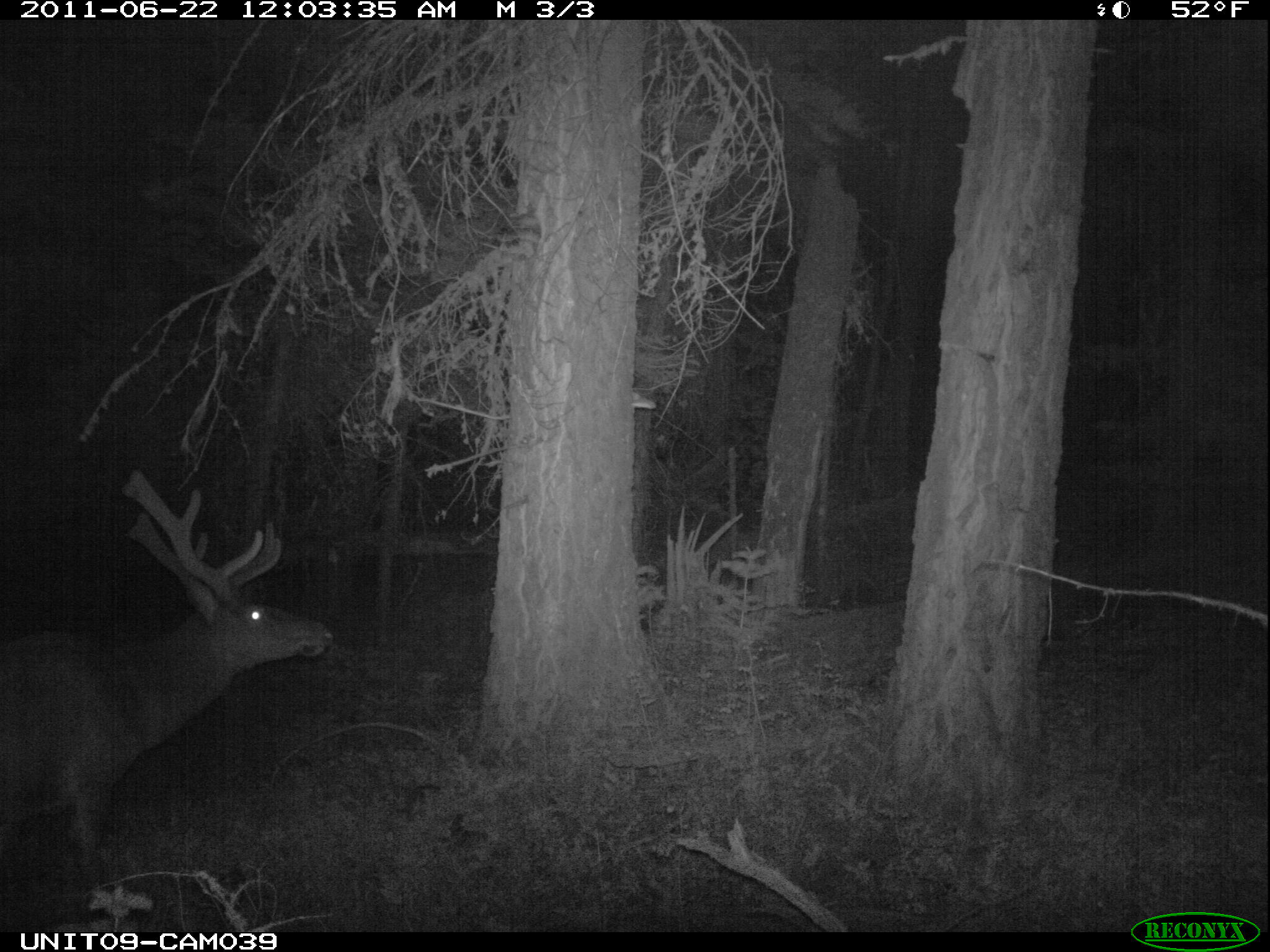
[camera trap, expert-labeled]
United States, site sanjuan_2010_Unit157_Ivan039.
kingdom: Animalia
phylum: Chordata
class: Mammalia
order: Artiodactyla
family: Cervidae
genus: Cervus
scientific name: Cervus elaphus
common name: red deer